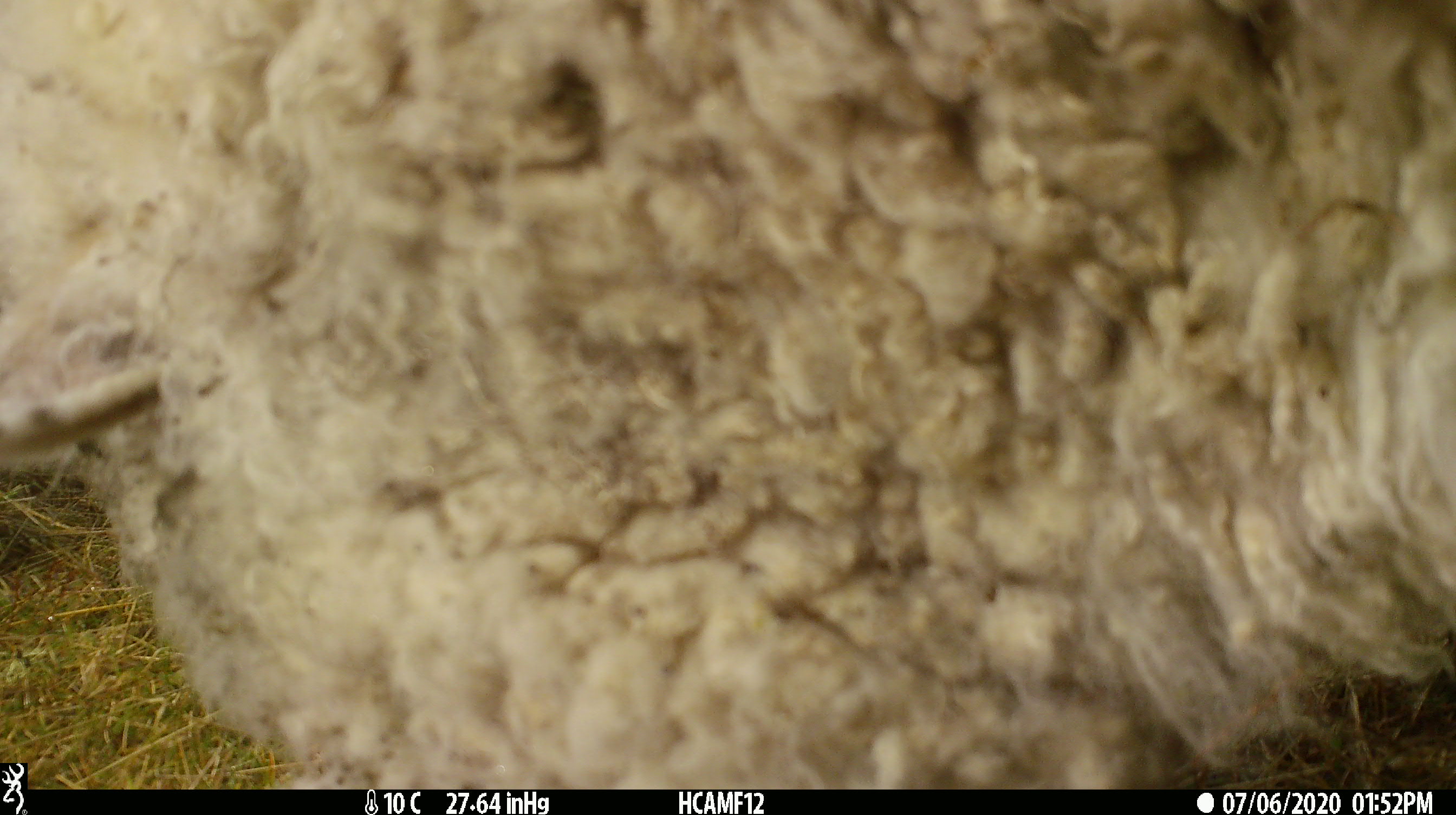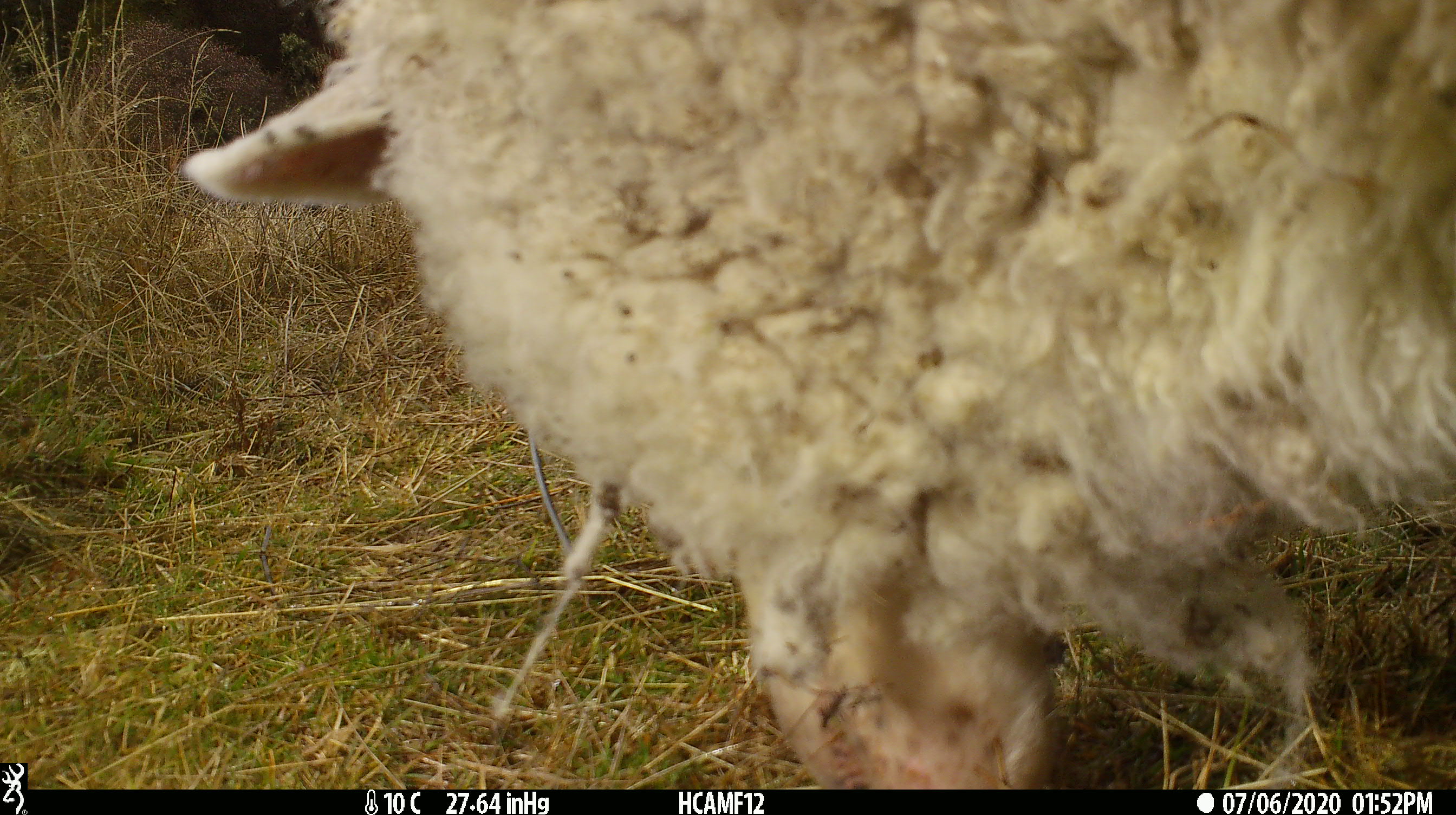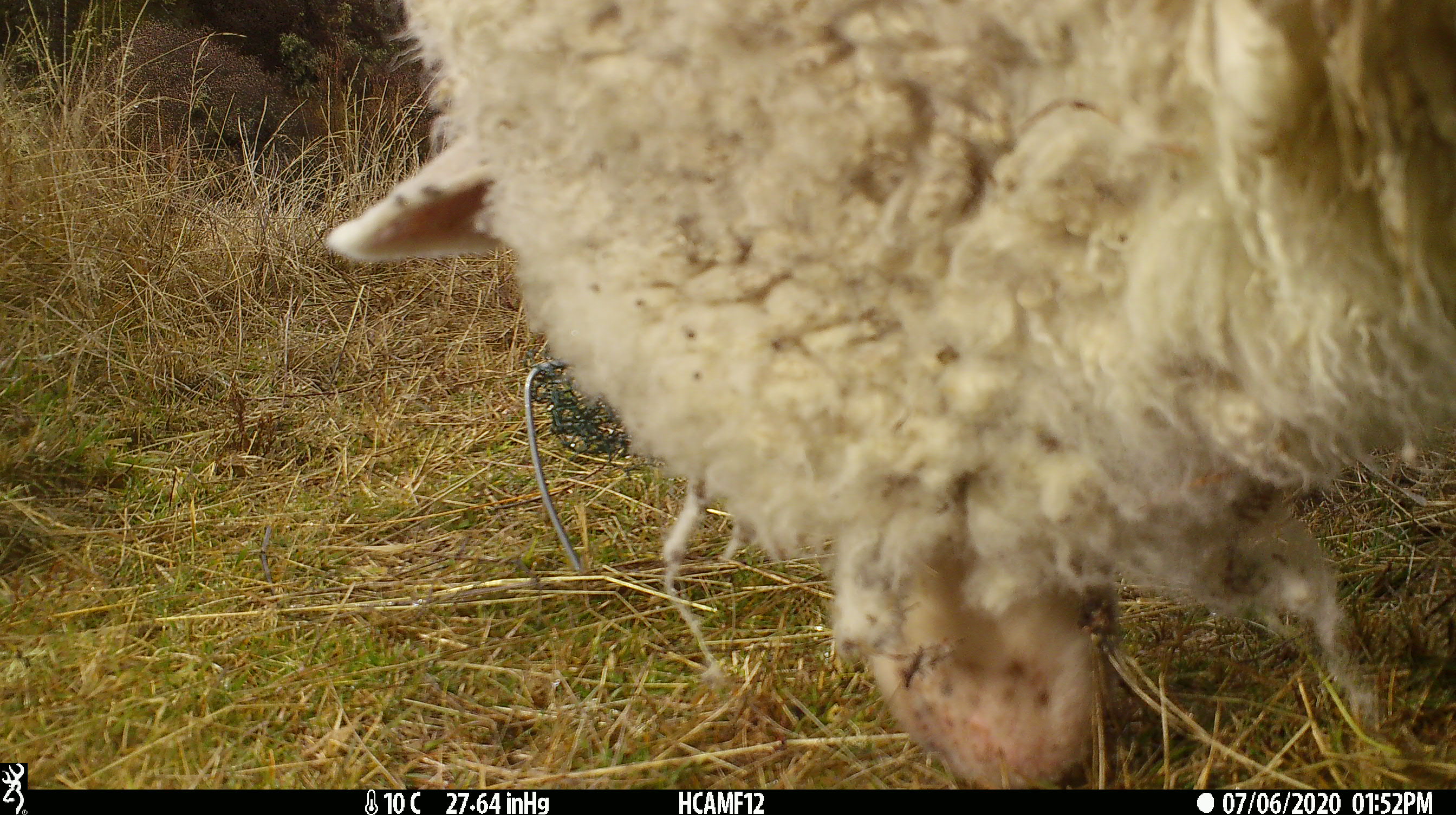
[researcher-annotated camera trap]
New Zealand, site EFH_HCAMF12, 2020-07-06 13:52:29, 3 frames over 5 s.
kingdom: Animalia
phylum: Chordata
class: Mammalia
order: Artiodactyla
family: Bovidae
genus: Ovis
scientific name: Ovis aries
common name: domestic sheep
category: sheep